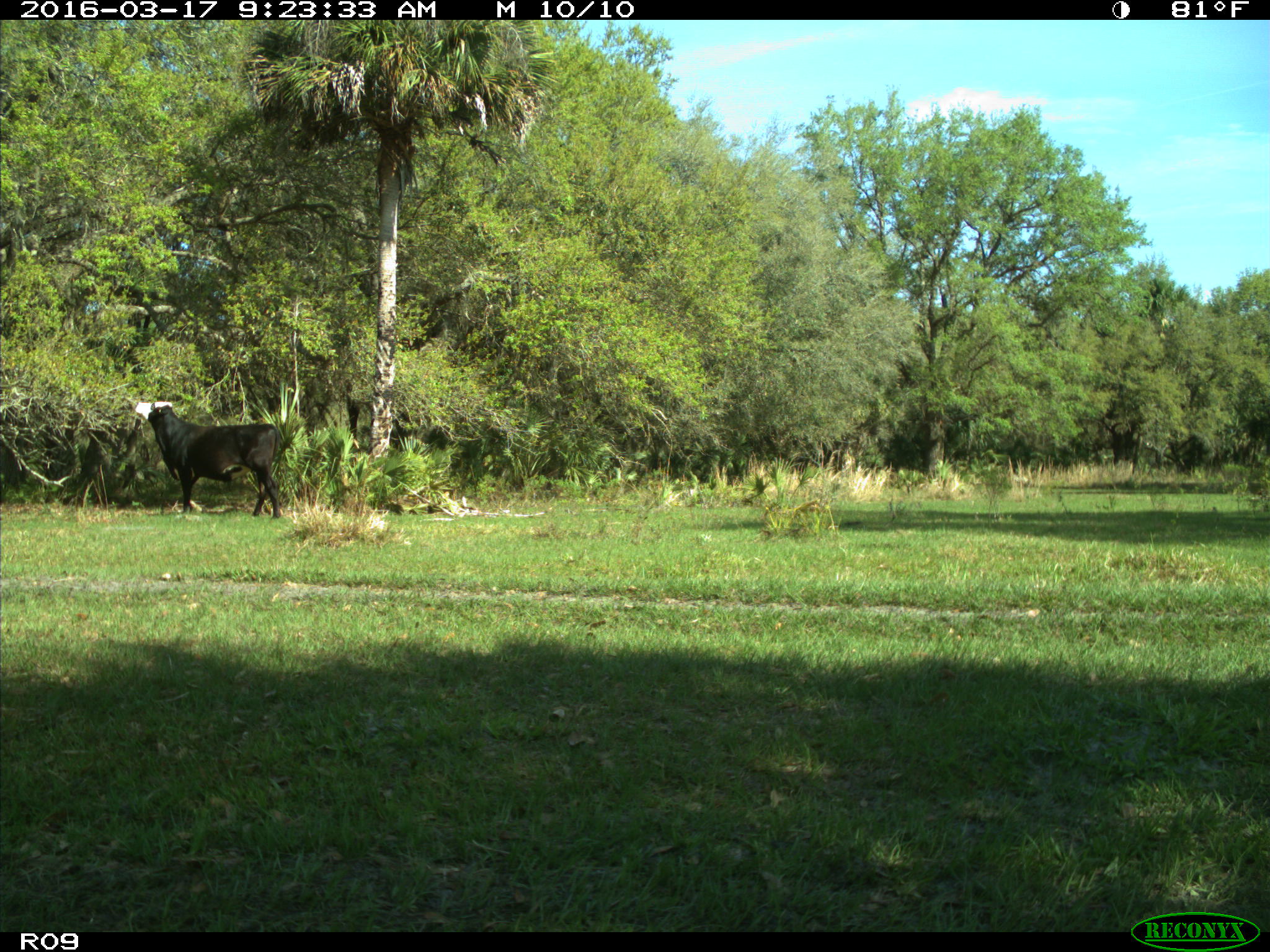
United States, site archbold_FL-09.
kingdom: Animalia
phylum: Chordata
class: Mammalia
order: Artiodactyla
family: Bovidae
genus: Bos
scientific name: Bos taurus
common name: domestic cow